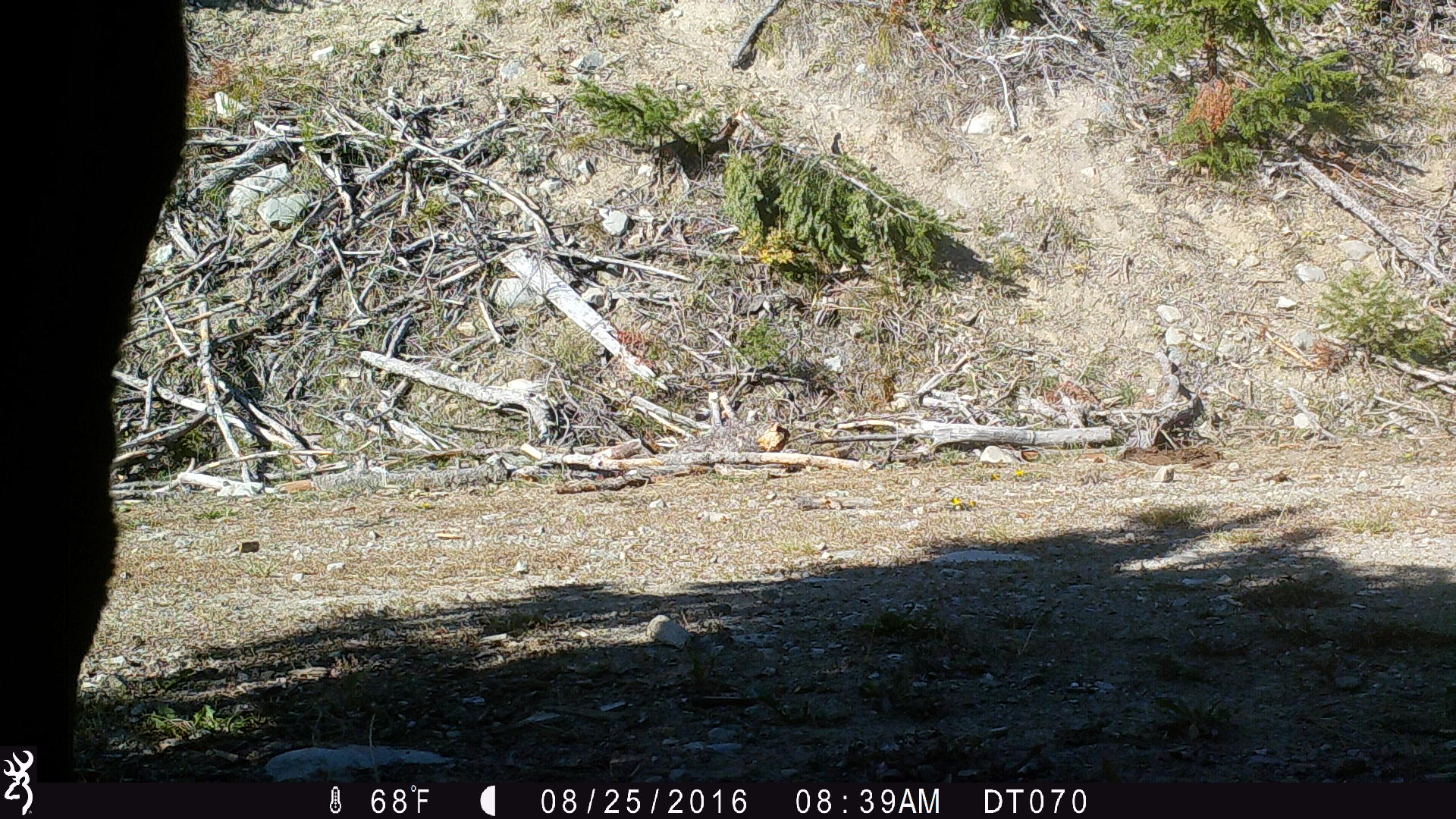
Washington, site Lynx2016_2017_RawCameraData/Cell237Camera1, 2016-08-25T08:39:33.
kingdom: Animalia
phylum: Chordata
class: Mammalia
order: Artiodactyla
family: Bovidae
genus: Bos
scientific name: Bos taurus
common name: domestic cattle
Domestic cattle (Bos taurus). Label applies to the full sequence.